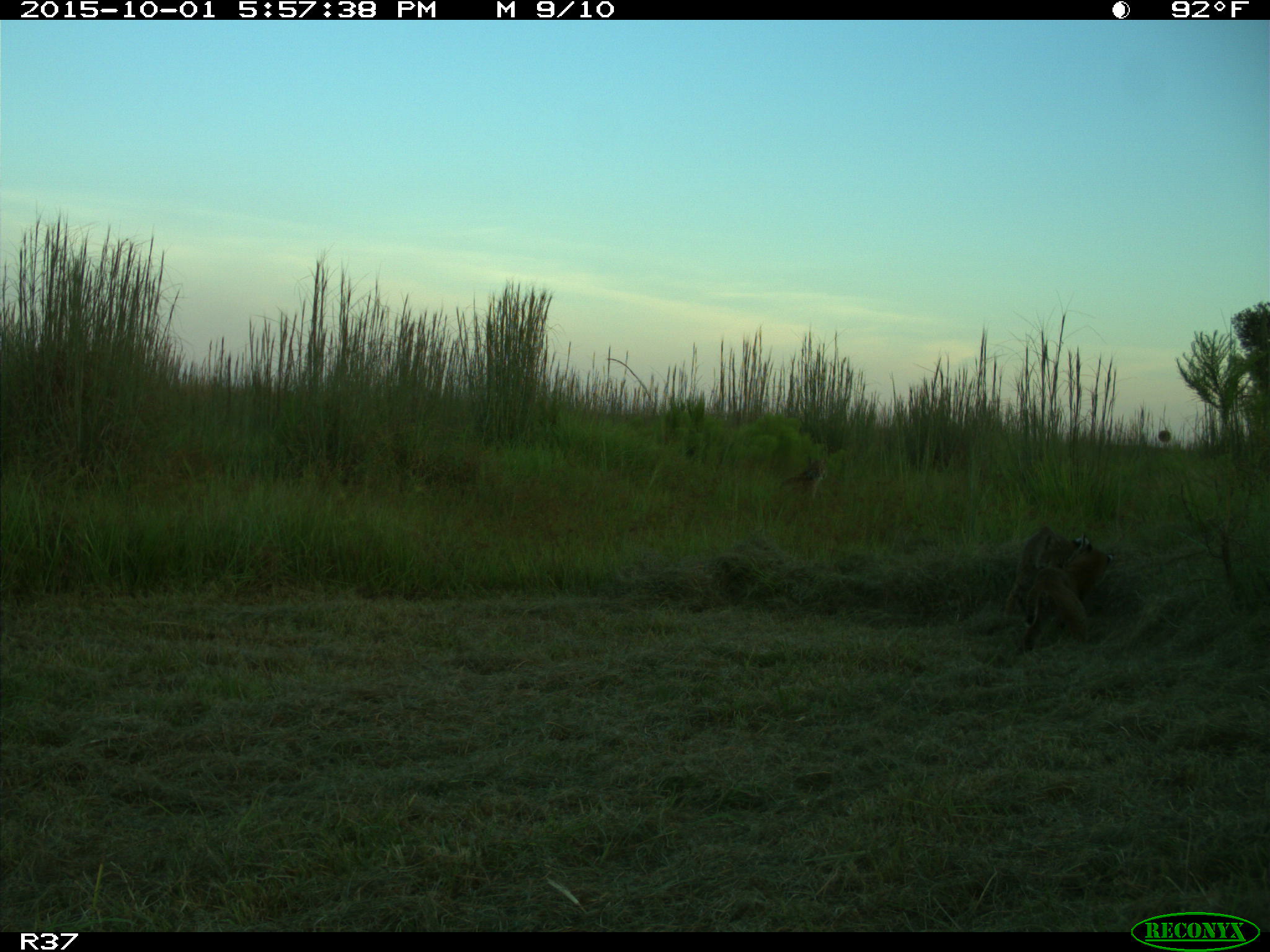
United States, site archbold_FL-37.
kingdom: Animalia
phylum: Chordata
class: Mammalia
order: Carnivora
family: Felidae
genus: Lynx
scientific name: Lynx rufus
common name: bobcat